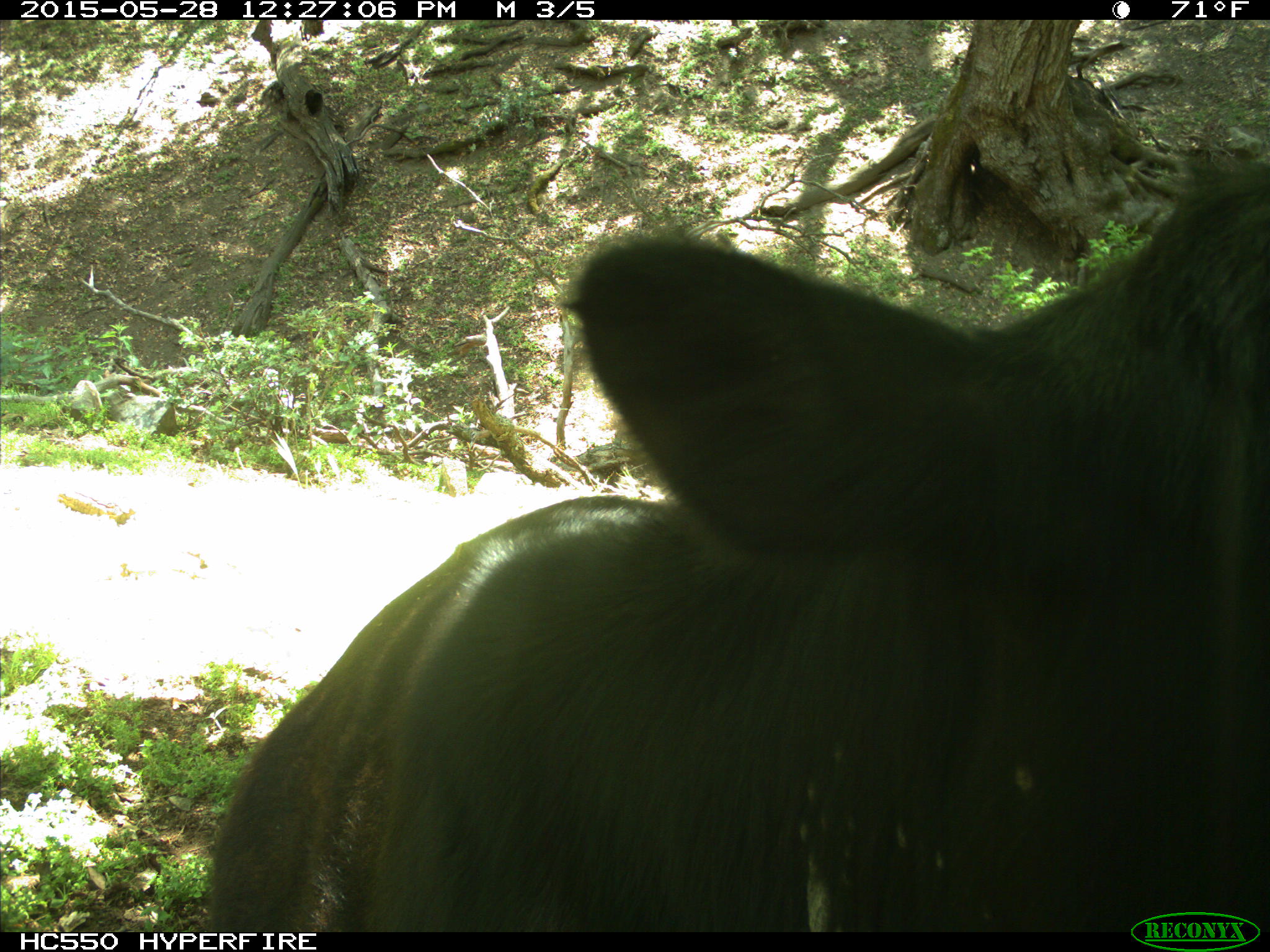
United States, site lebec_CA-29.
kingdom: Animalia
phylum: Chordata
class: Mammalia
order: Artiodactyla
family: Bovidae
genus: Bos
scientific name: Bos taurus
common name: domestic cow